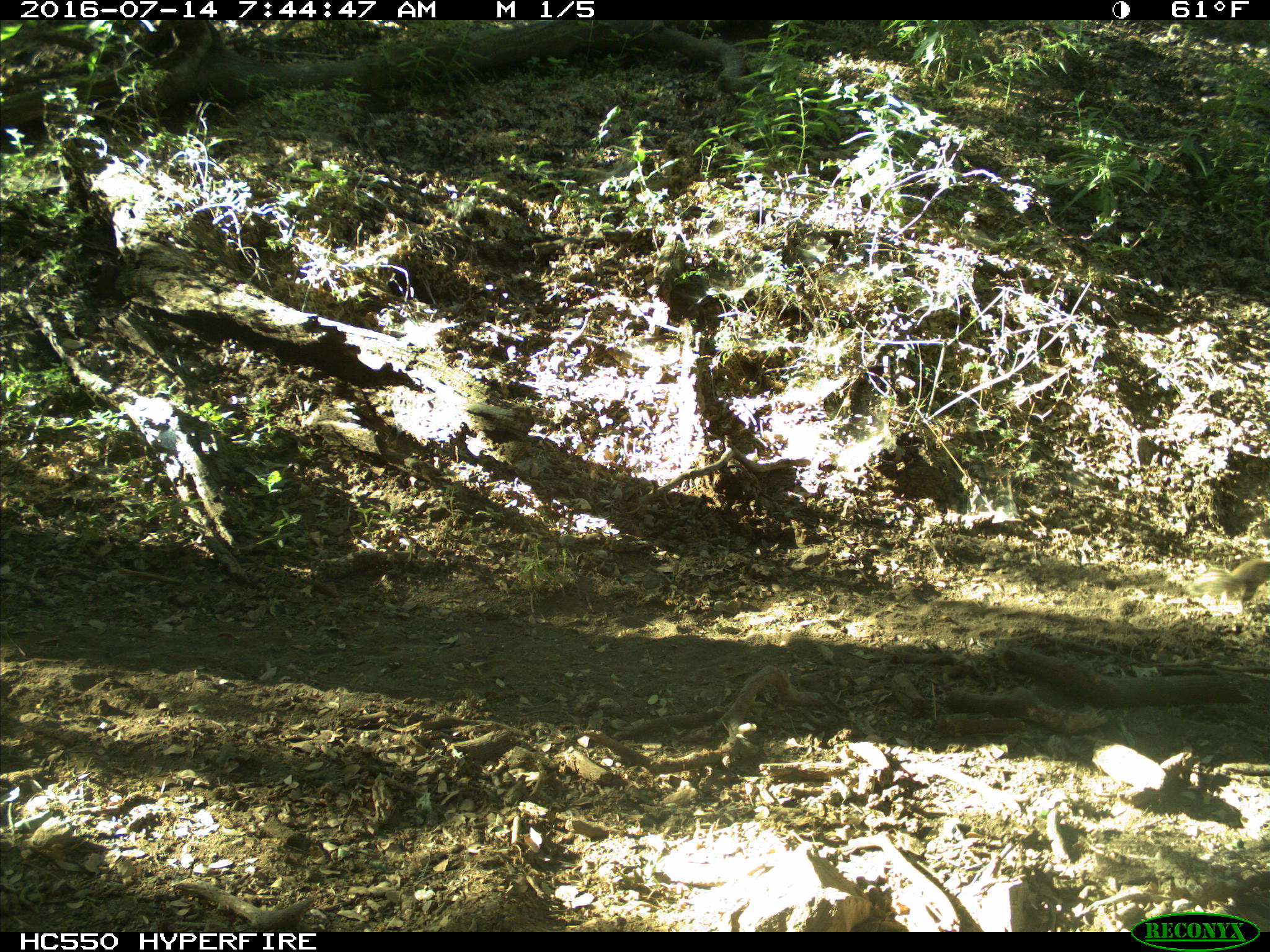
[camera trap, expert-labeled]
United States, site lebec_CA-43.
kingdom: Animalia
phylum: Chordata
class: Mammalia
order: Rodentia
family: Sciuridae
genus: Otospermophilus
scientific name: Otospermophilus beecheyi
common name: california ground squirrel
Otospermophilus beecheyi (california ground squirrel).